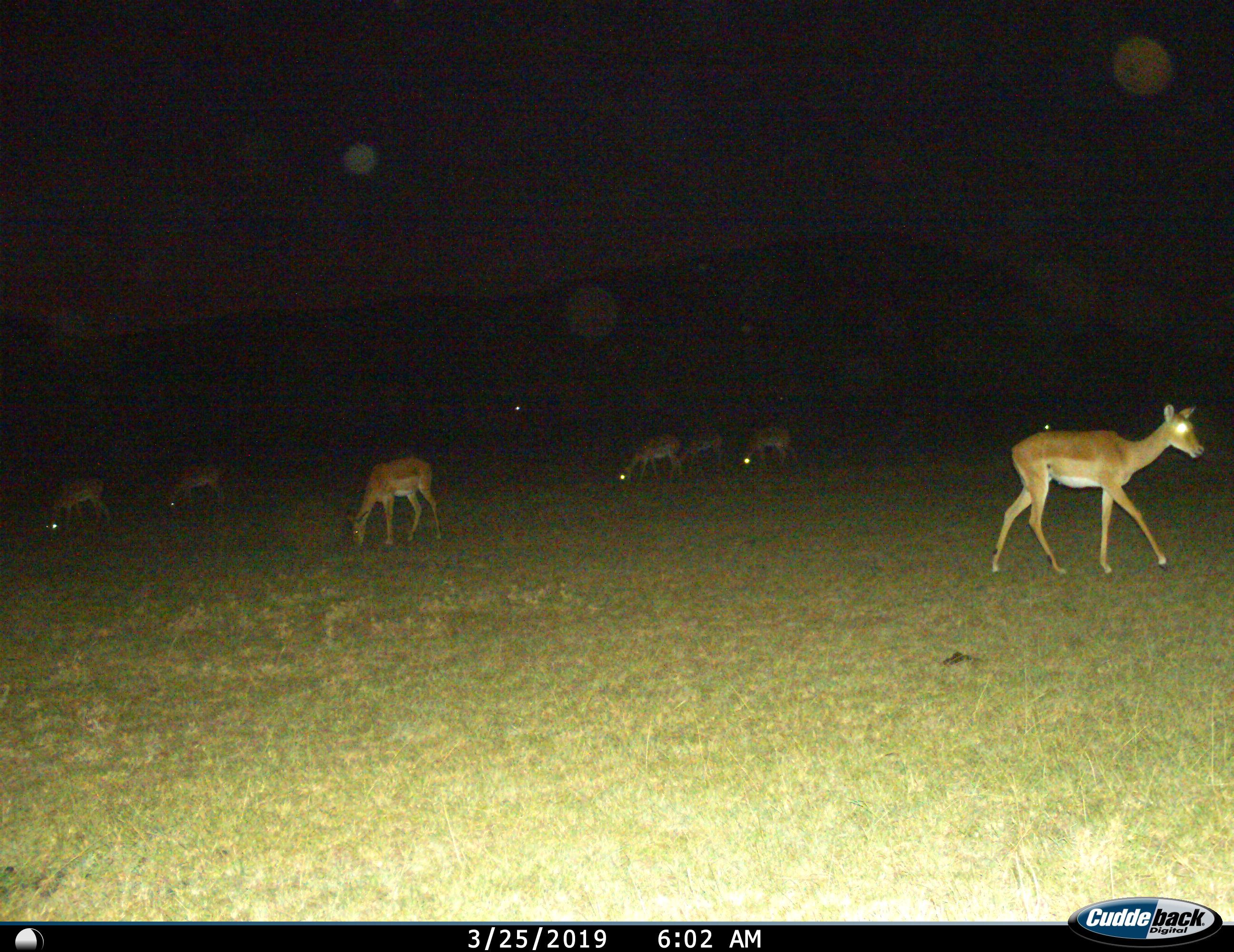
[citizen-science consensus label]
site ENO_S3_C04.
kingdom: Animalia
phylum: Chordata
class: Mammalia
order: Artiodactyla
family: Bovidae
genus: Aepyceros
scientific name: Aepyceros melampus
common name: impala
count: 8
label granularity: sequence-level